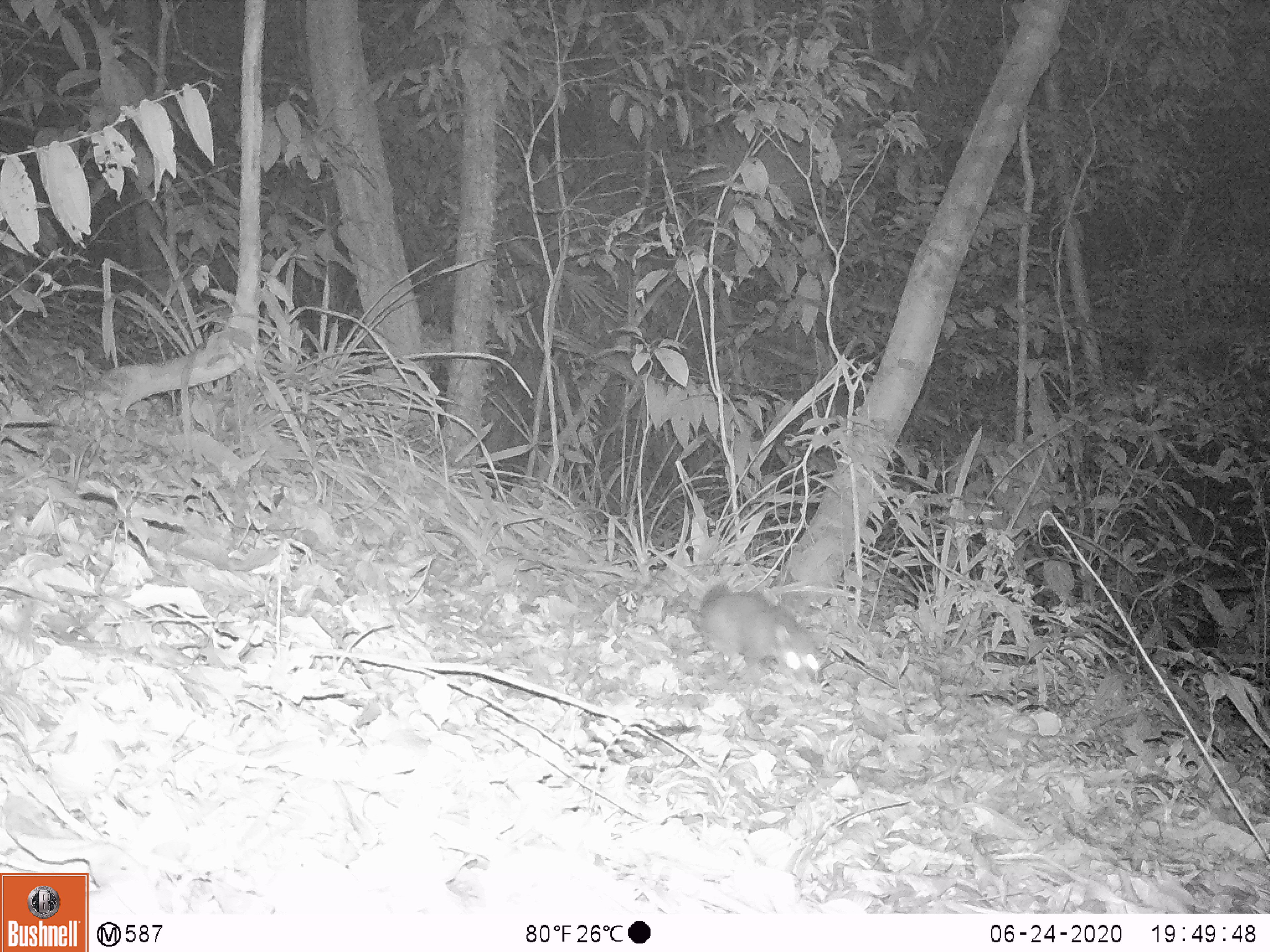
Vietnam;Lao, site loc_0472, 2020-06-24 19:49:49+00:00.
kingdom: Animalia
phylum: Chordata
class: Mammalia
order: Carnivora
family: Mustelidae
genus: Melogale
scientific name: Melogale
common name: ferret badger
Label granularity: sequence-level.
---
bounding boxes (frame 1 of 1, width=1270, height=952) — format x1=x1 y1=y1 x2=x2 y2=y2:
ferret badger: x1=683 y1=589 x2=827 y2=675